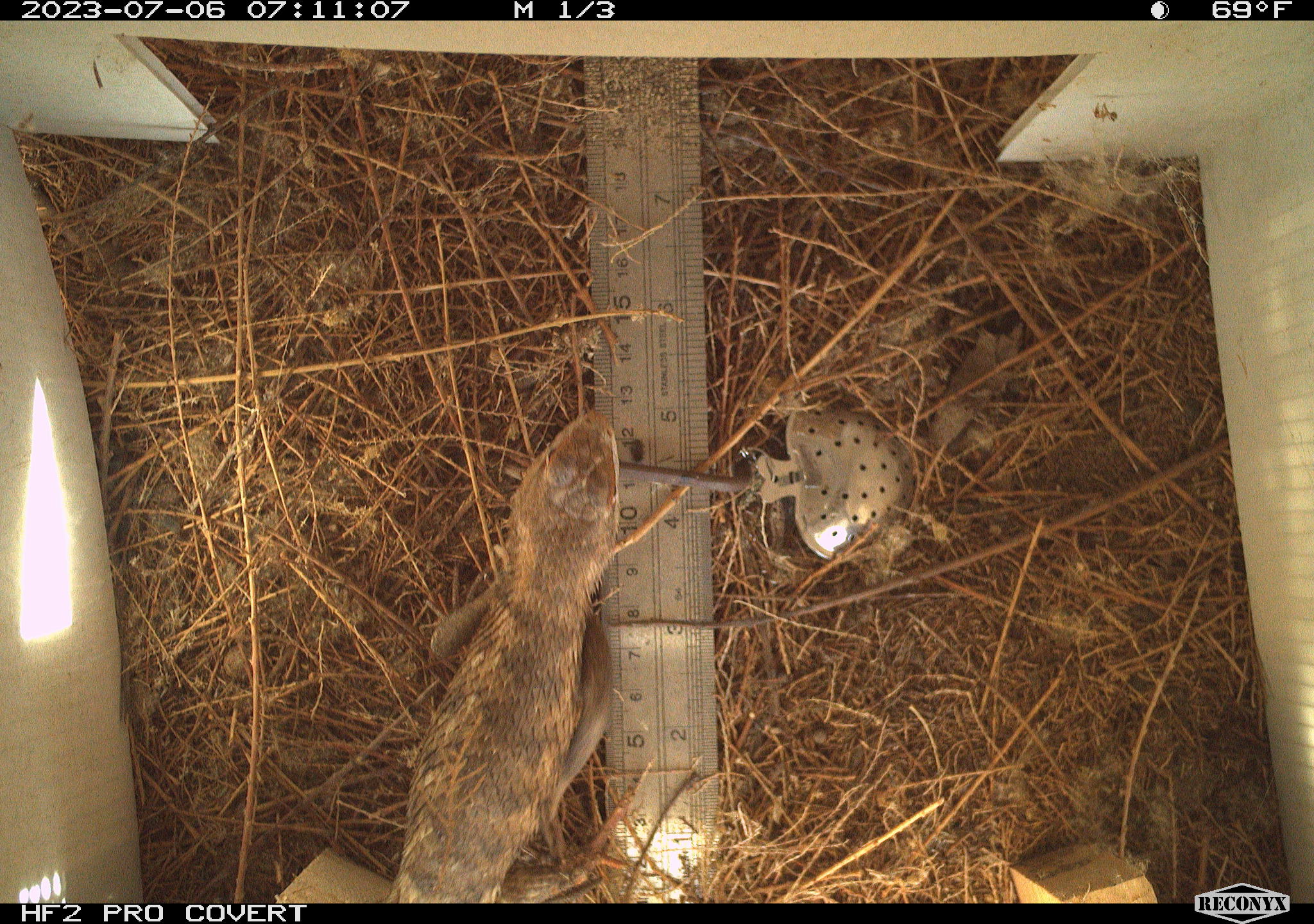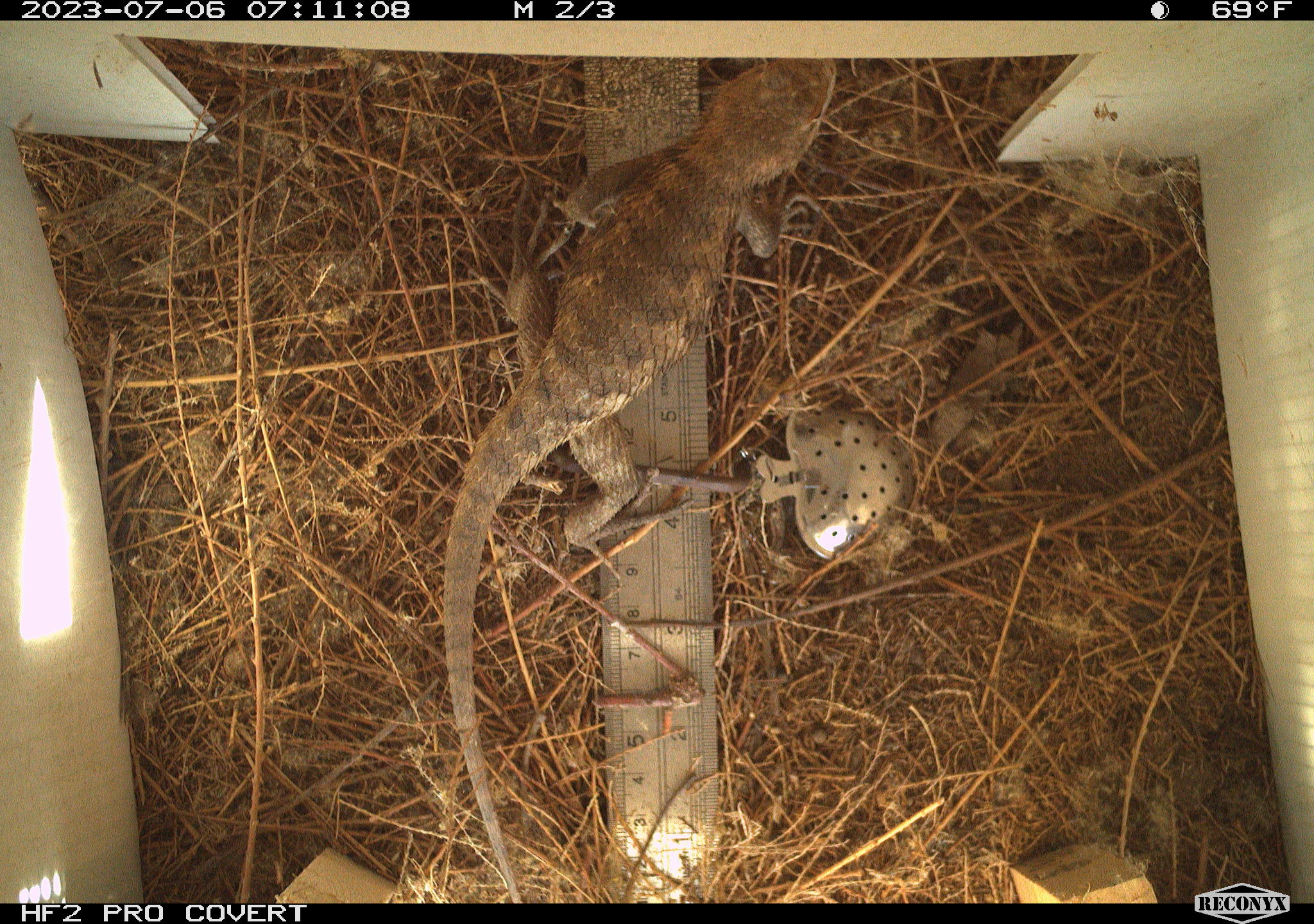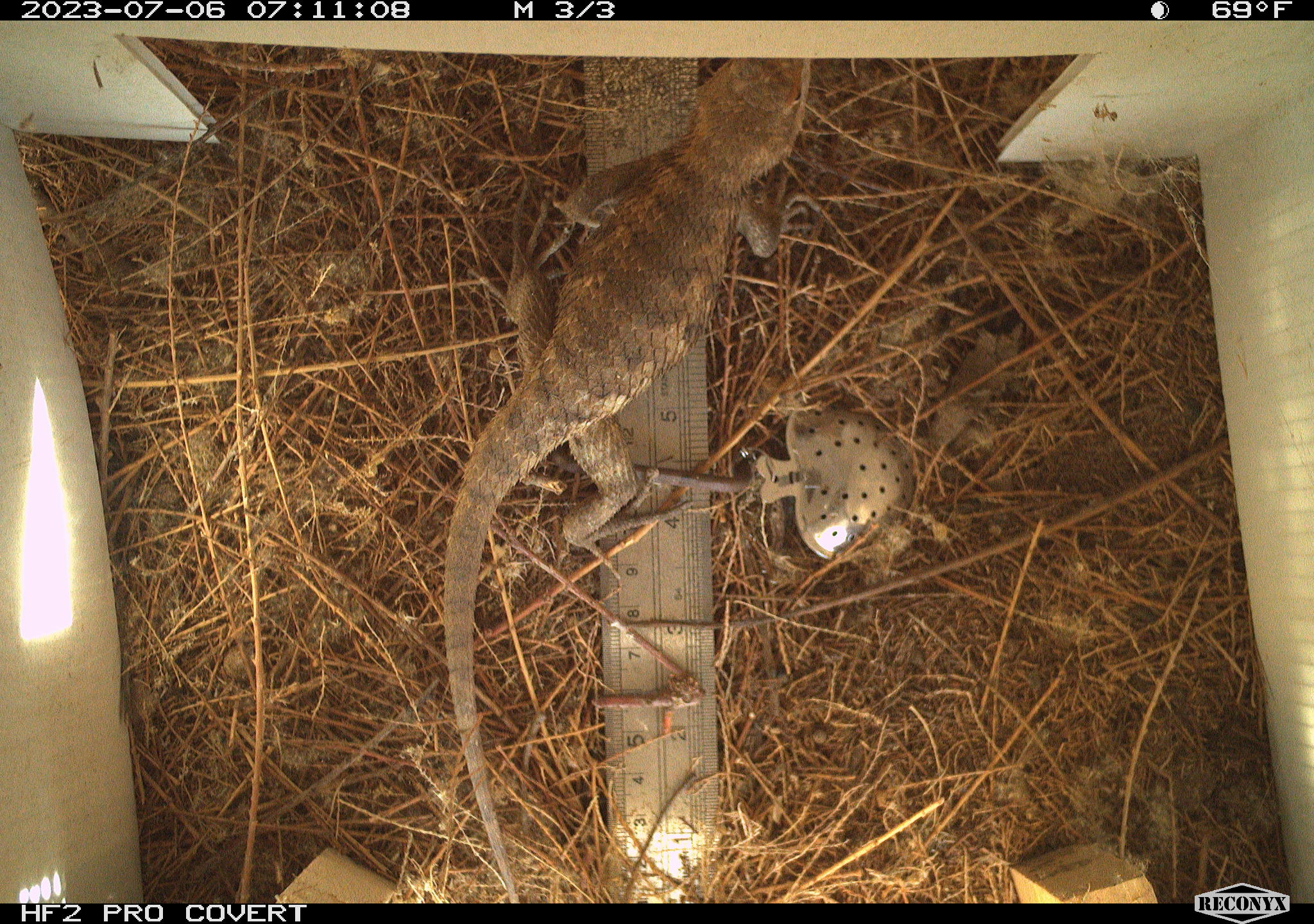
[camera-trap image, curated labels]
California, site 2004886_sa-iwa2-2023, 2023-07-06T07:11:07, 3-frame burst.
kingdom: Animalia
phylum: Chordata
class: Reptilia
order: Squamata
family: Phrynosomatidae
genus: Sceloporus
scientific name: Sceloporus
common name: spiny lizards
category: sceloporus species